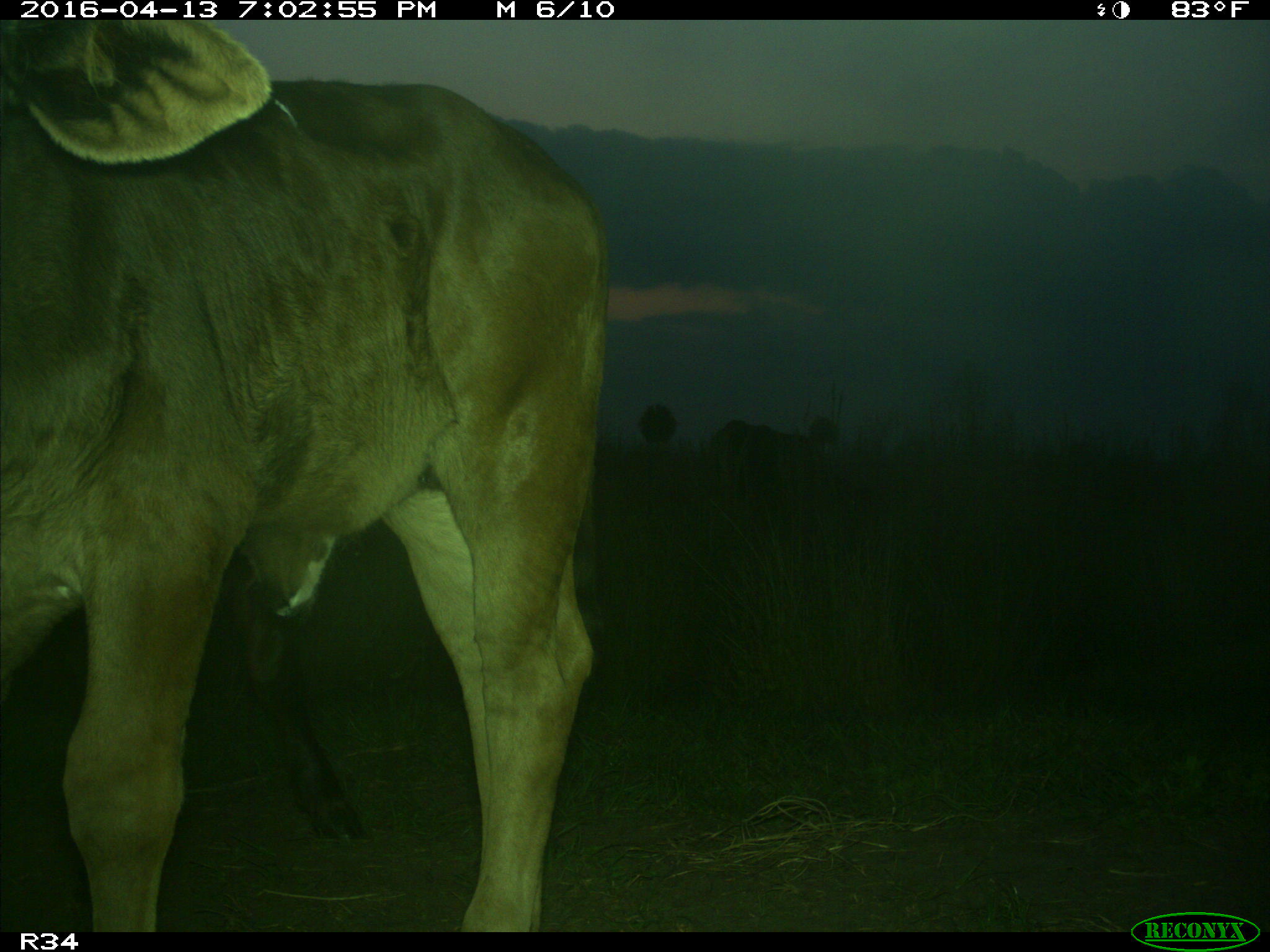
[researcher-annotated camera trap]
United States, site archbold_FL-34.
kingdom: Animalia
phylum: Chordata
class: Mammalia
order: Artiodactyla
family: Bovidae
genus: Bos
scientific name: Bos taurus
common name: domestic cow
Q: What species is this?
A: Bos taurus (domestic cow).